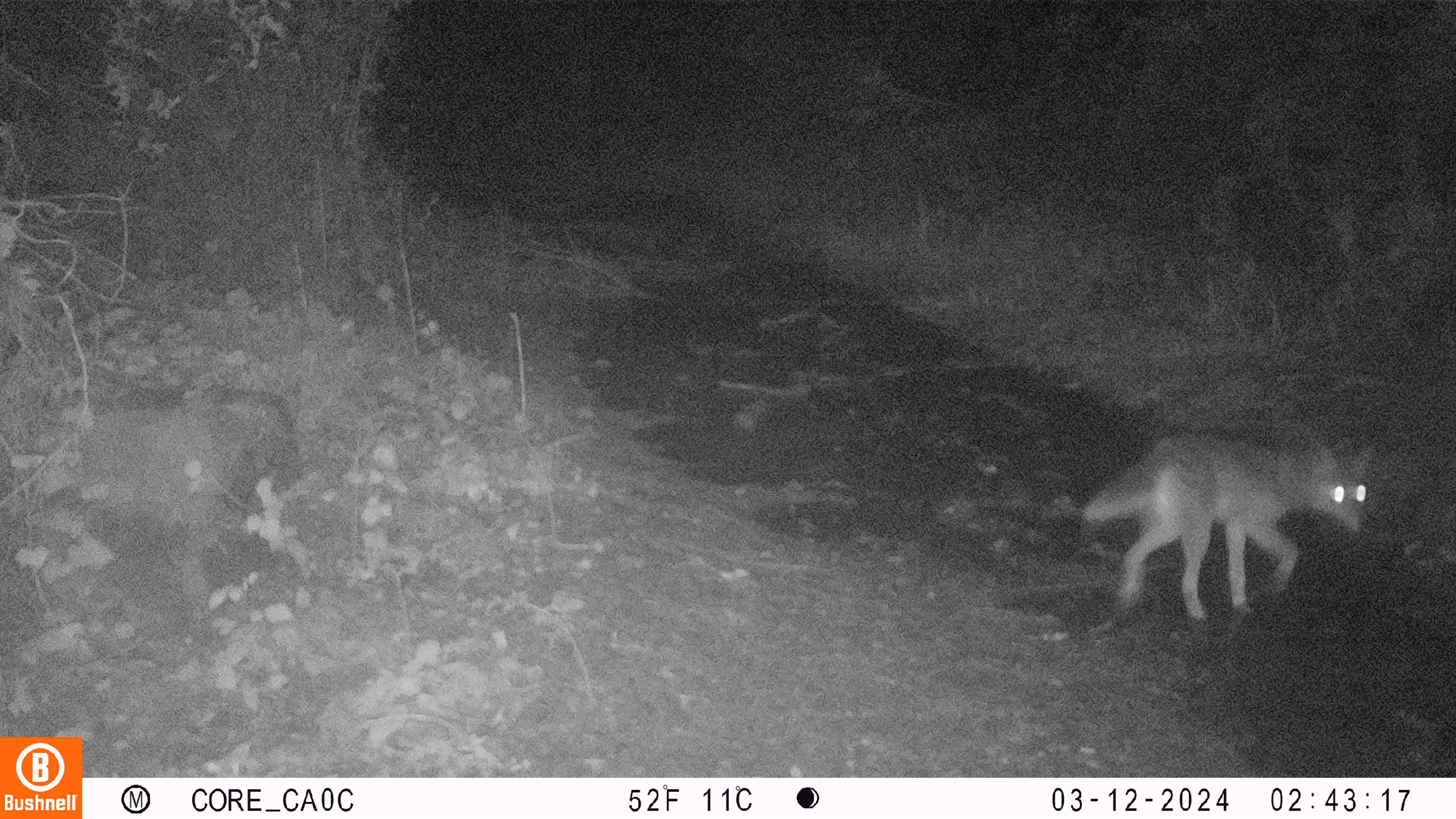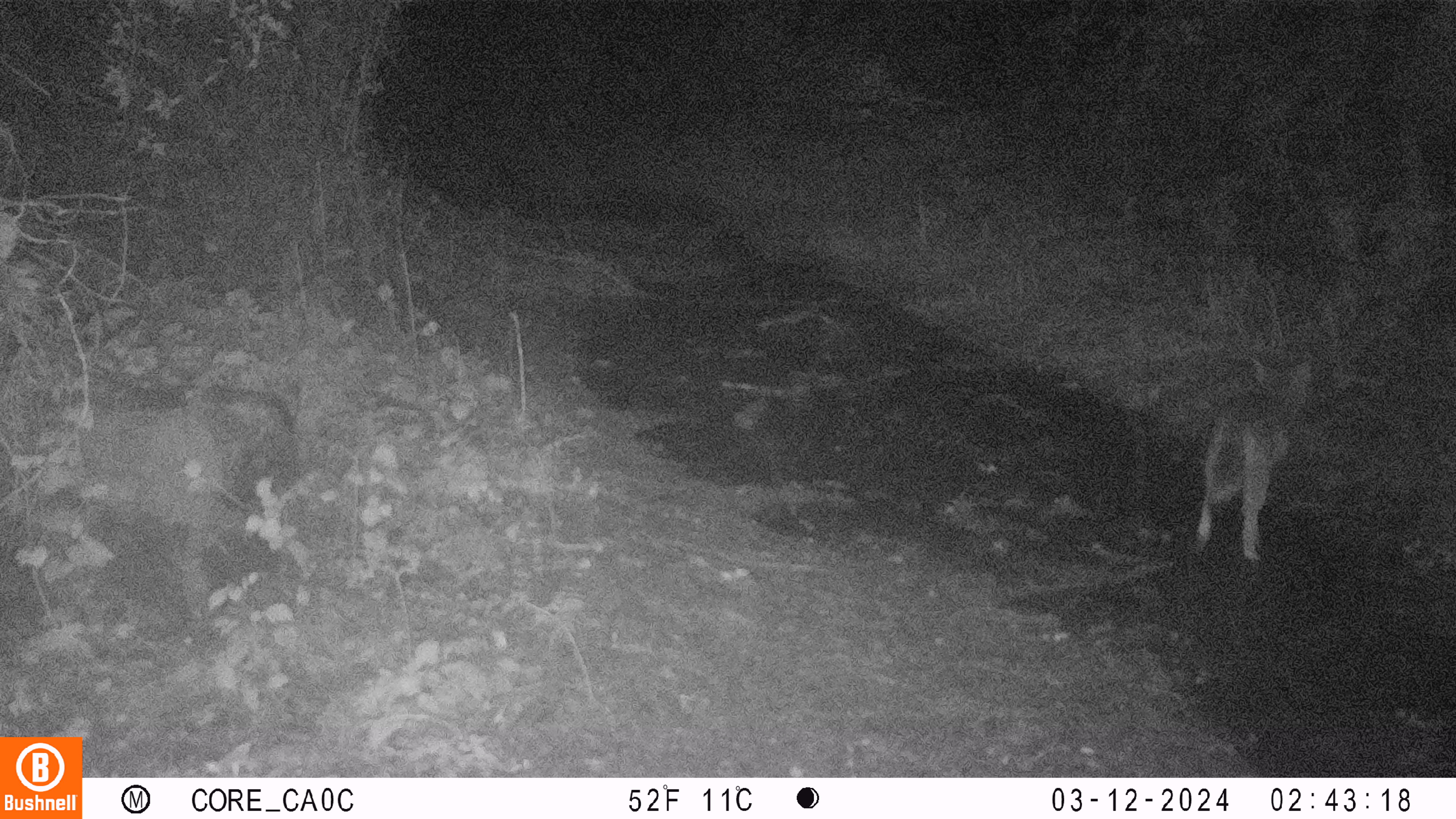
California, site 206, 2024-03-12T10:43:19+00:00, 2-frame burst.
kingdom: Animalia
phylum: Chordata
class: Mammalia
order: Carnivora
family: Canidae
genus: Canis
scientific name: Canis latrans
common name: coyote